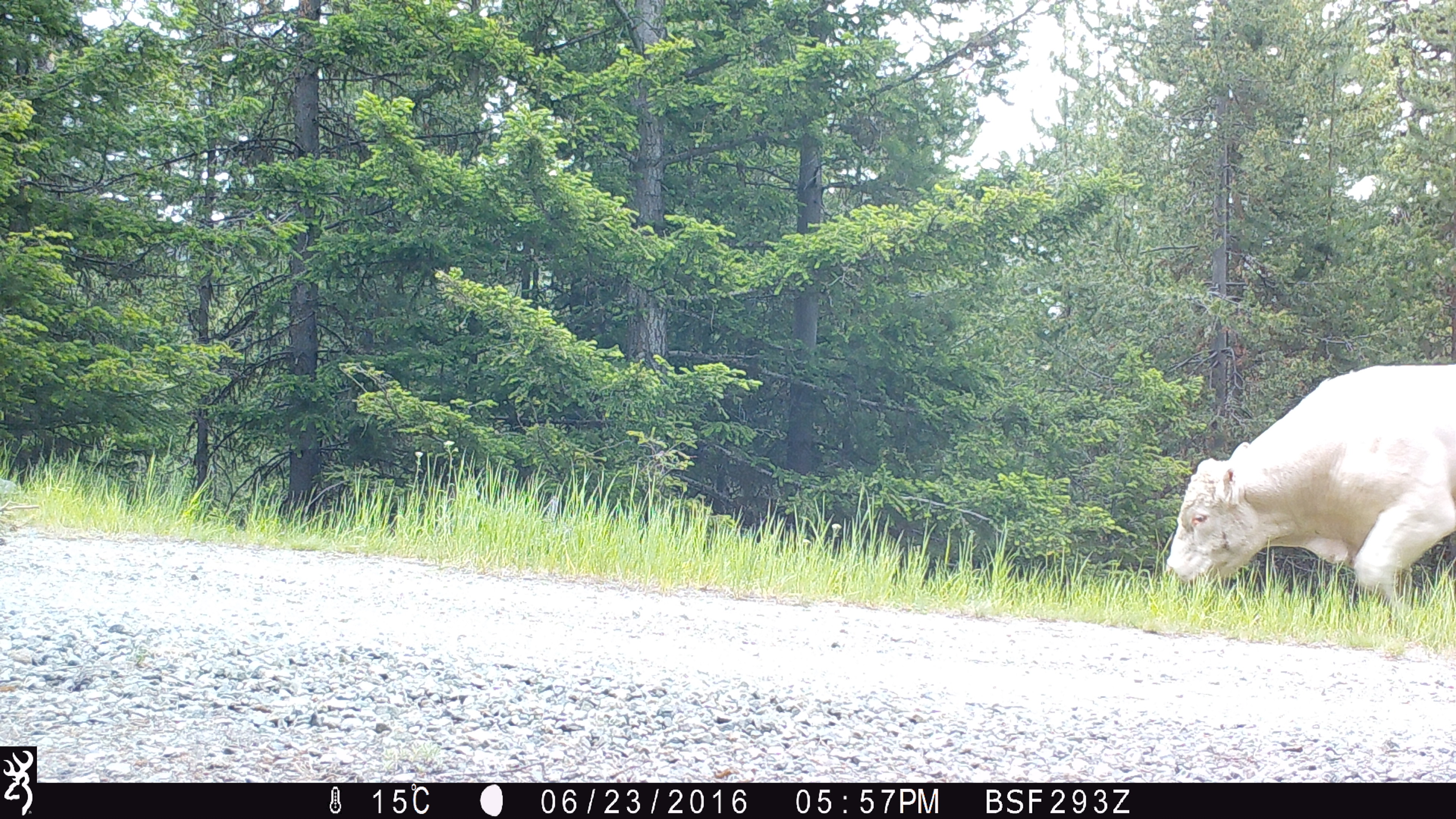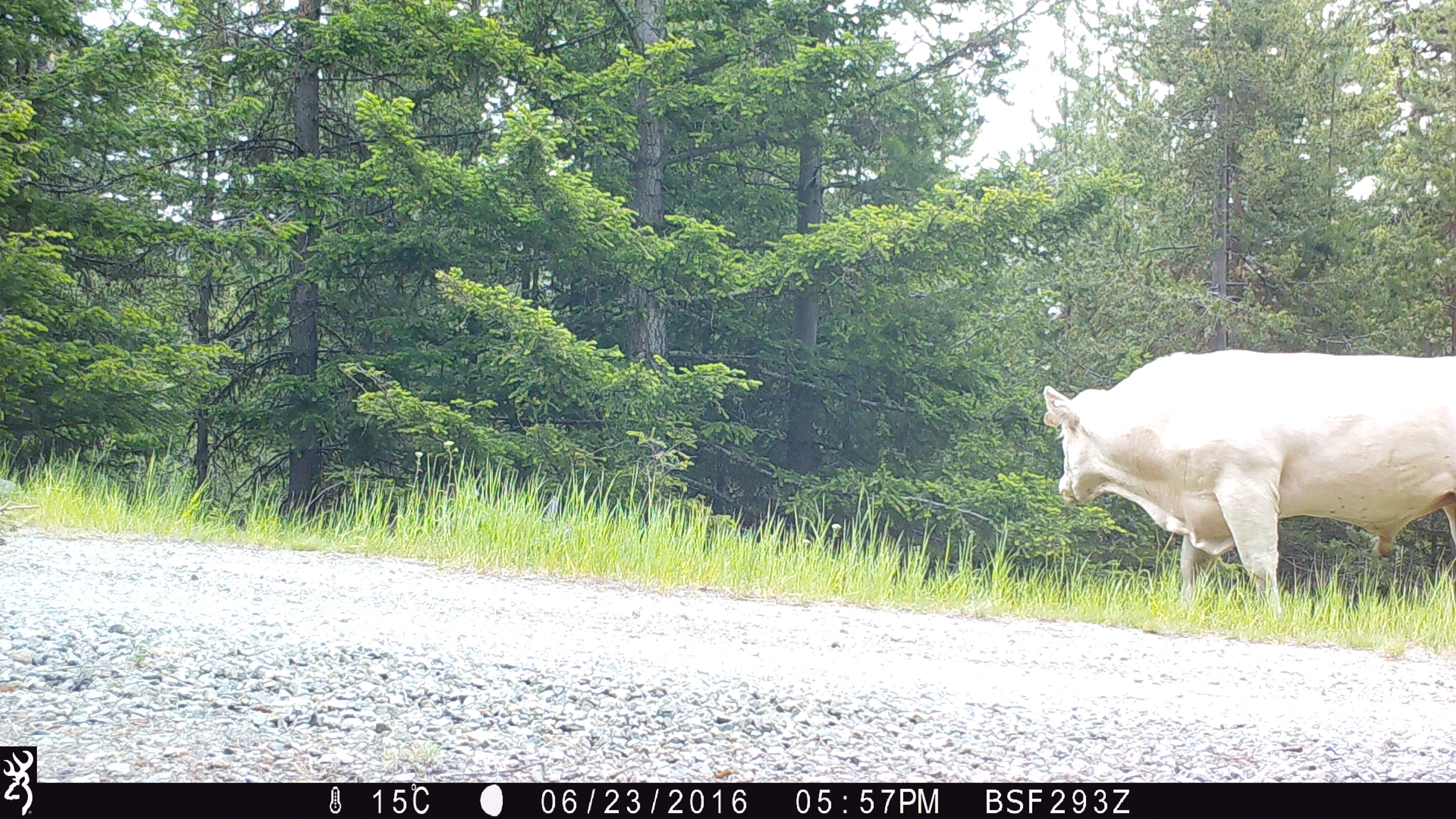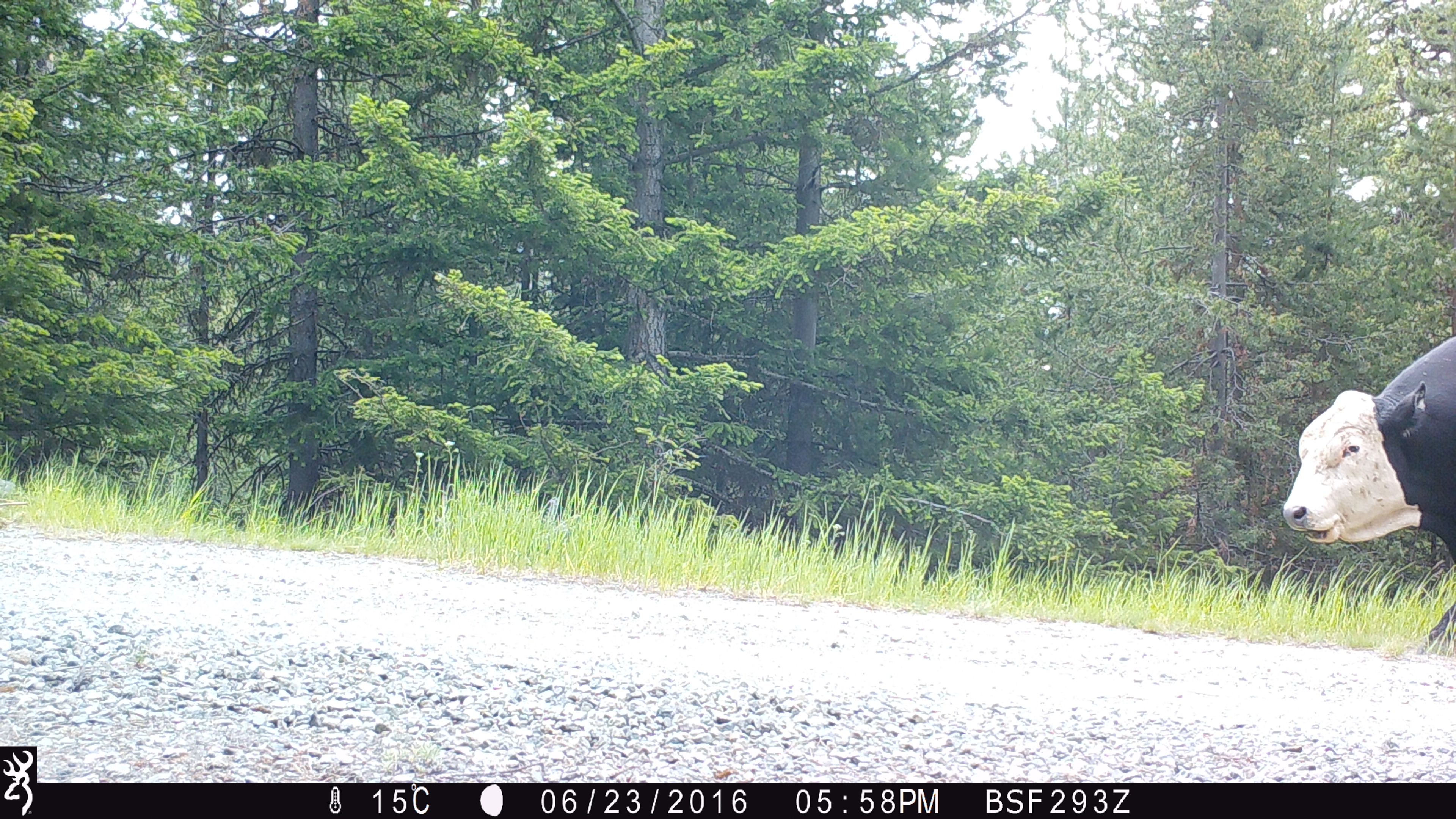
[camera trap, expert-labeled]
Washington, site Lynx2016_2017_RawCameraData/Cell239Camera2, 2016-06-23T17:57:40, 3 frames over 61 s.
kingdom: Animalia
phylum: Chordata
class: Mammalia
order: Artiodactyla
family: Bovidae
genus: Bos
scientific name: Bos taurus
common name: domestic cattle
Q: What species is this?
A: Domestic cattle (Bos taurus).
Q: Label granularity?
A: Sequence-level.